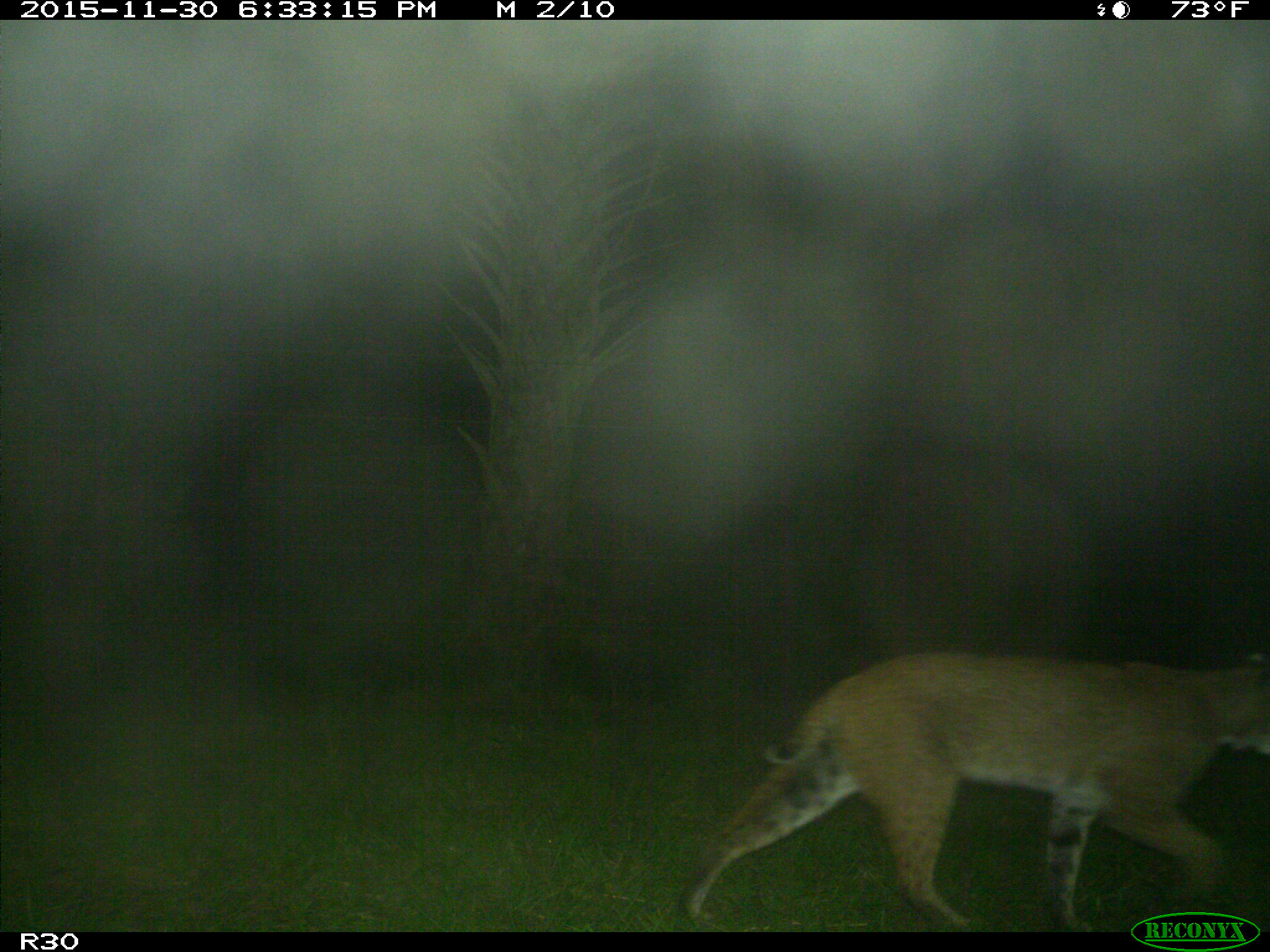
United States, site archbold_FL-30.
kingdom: Animalia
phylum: Chordata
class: Mammalia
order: Carnivora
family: Felidae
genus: Lynx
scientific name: Lynx rufus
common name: bobcat